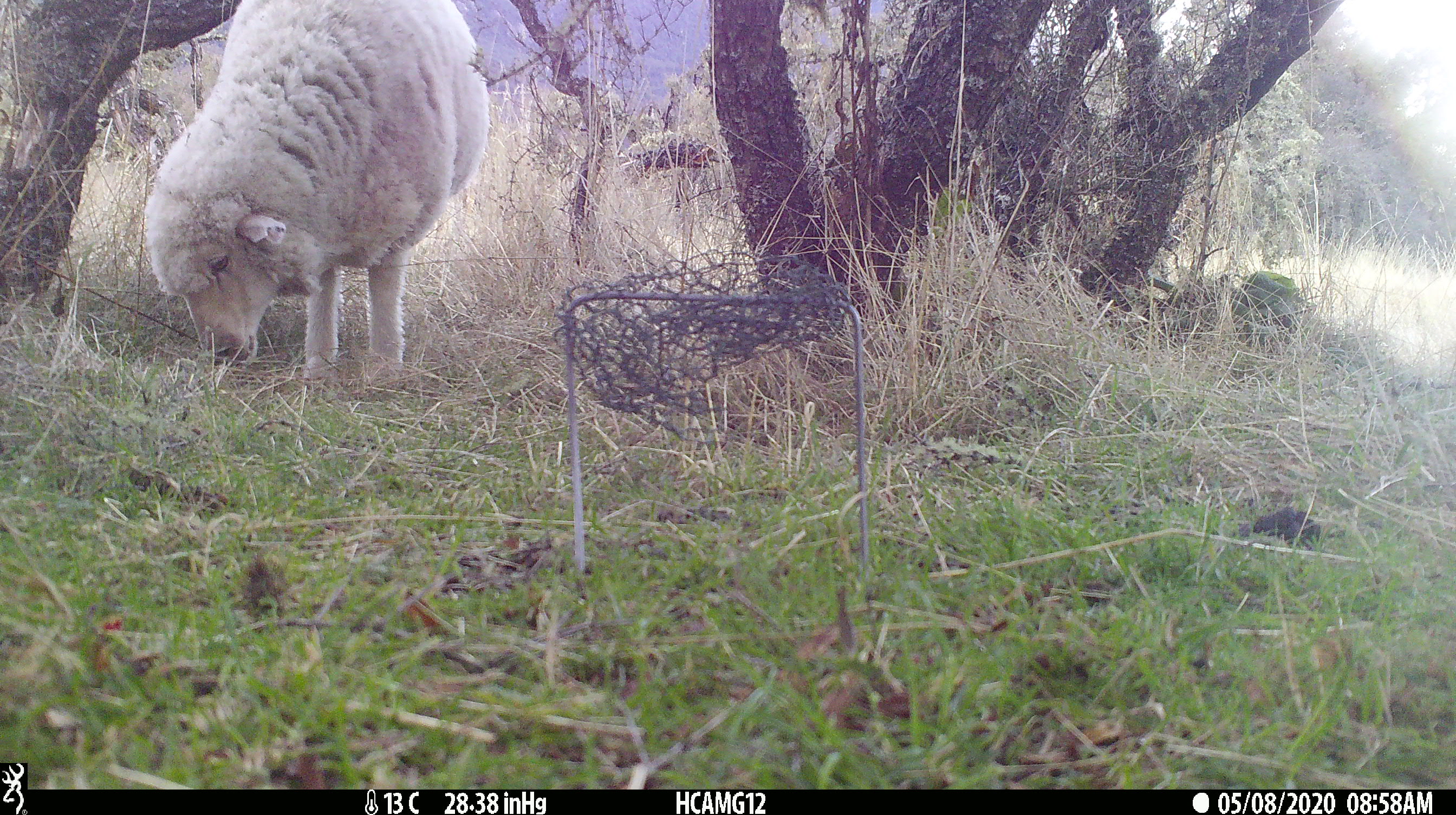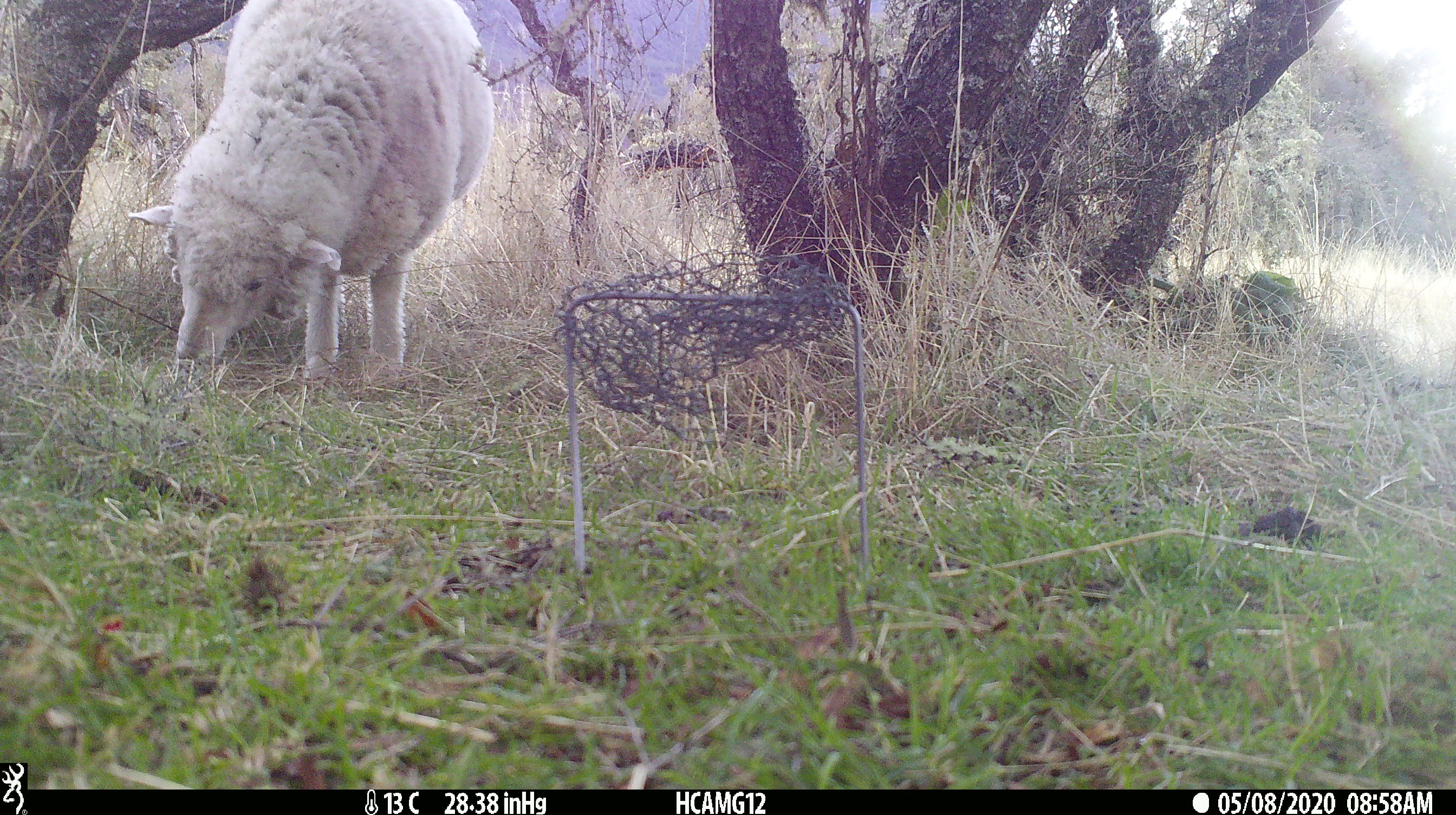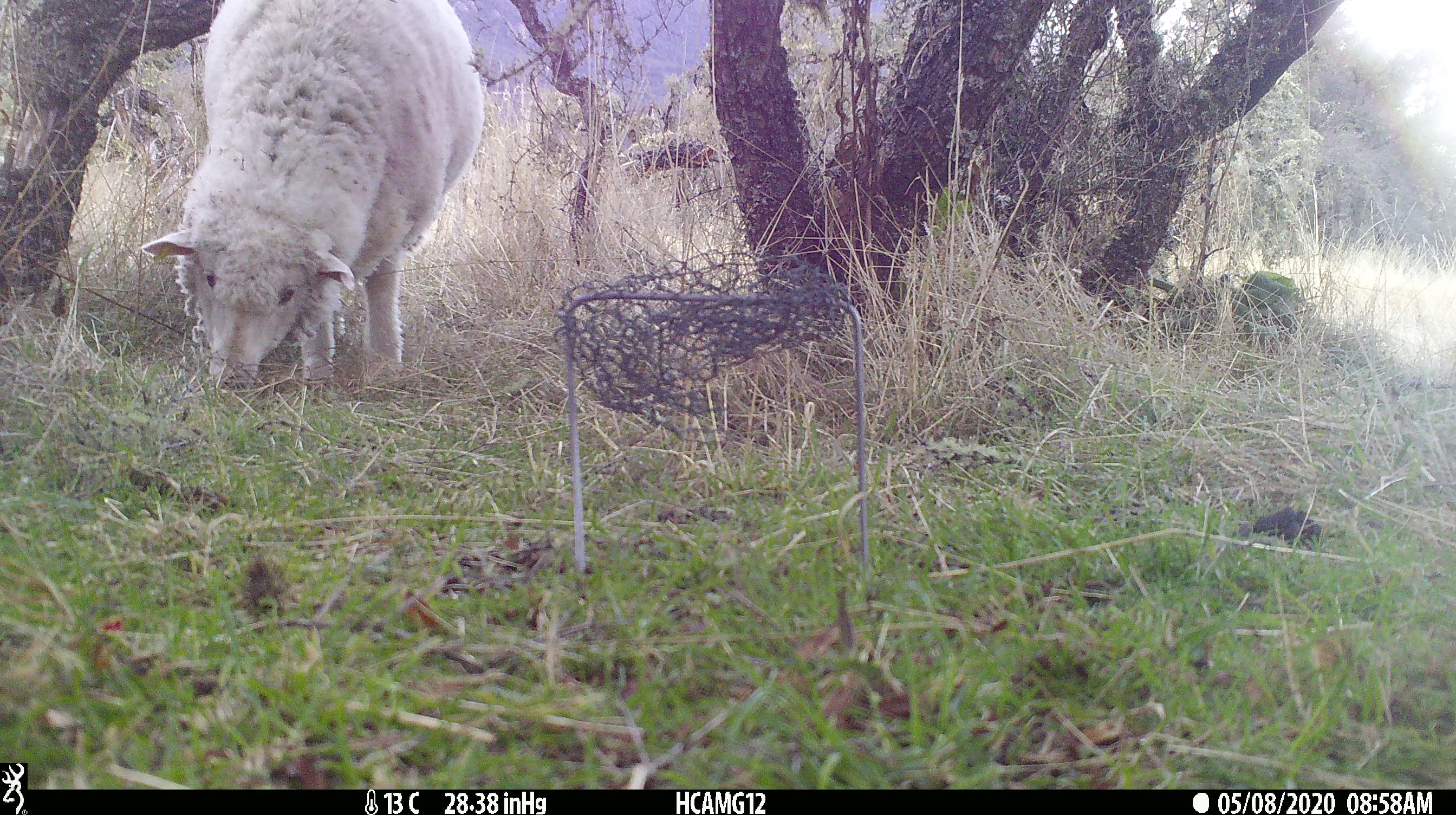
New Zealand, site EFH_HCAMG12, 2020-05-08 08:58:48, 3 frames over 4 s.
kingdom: Animalia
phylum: Chordata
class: Mammalia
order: Artiodactyla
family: Bovidae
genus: Ovis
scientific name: Ovis aries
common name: domestic sheep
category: sheep